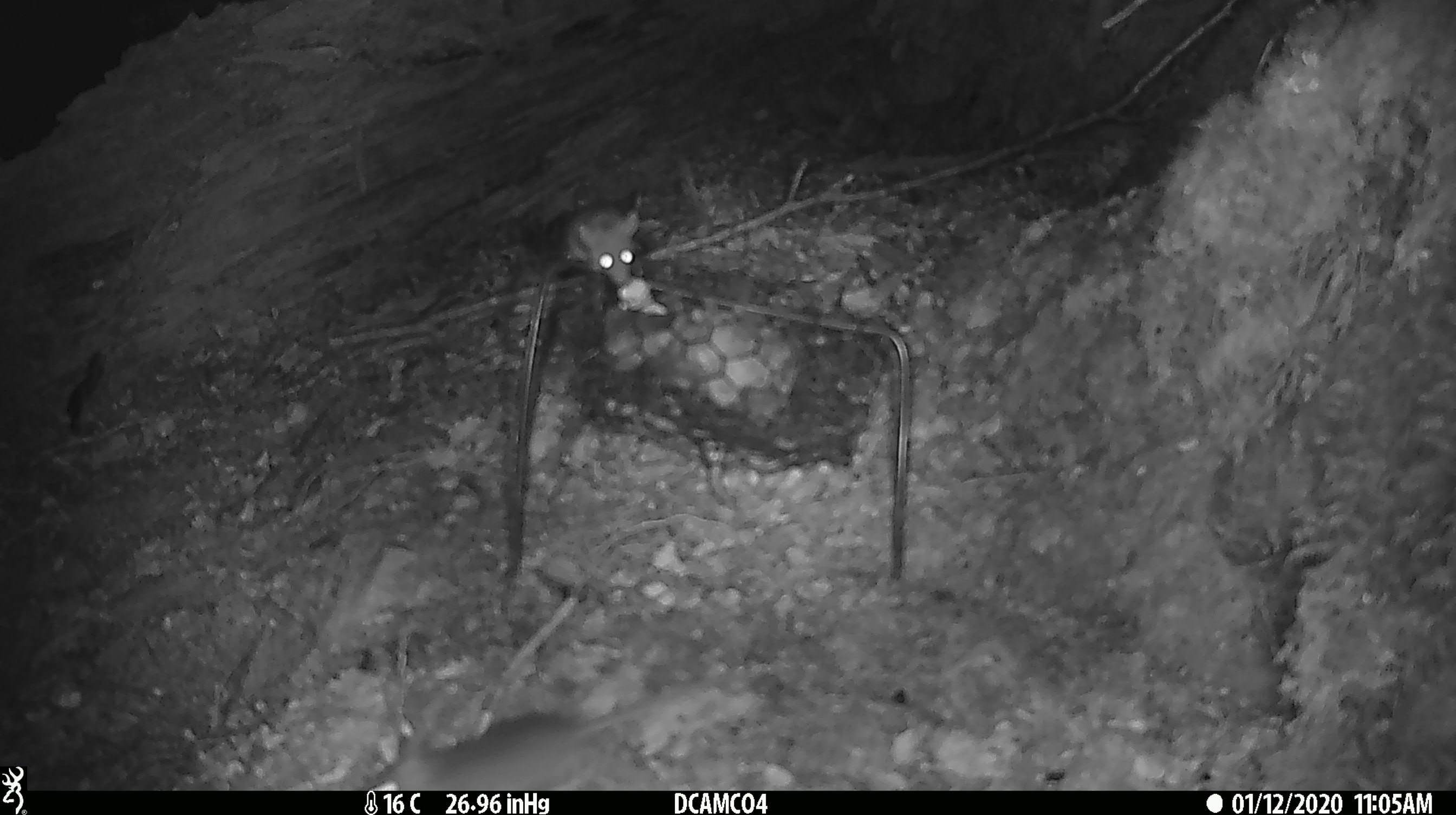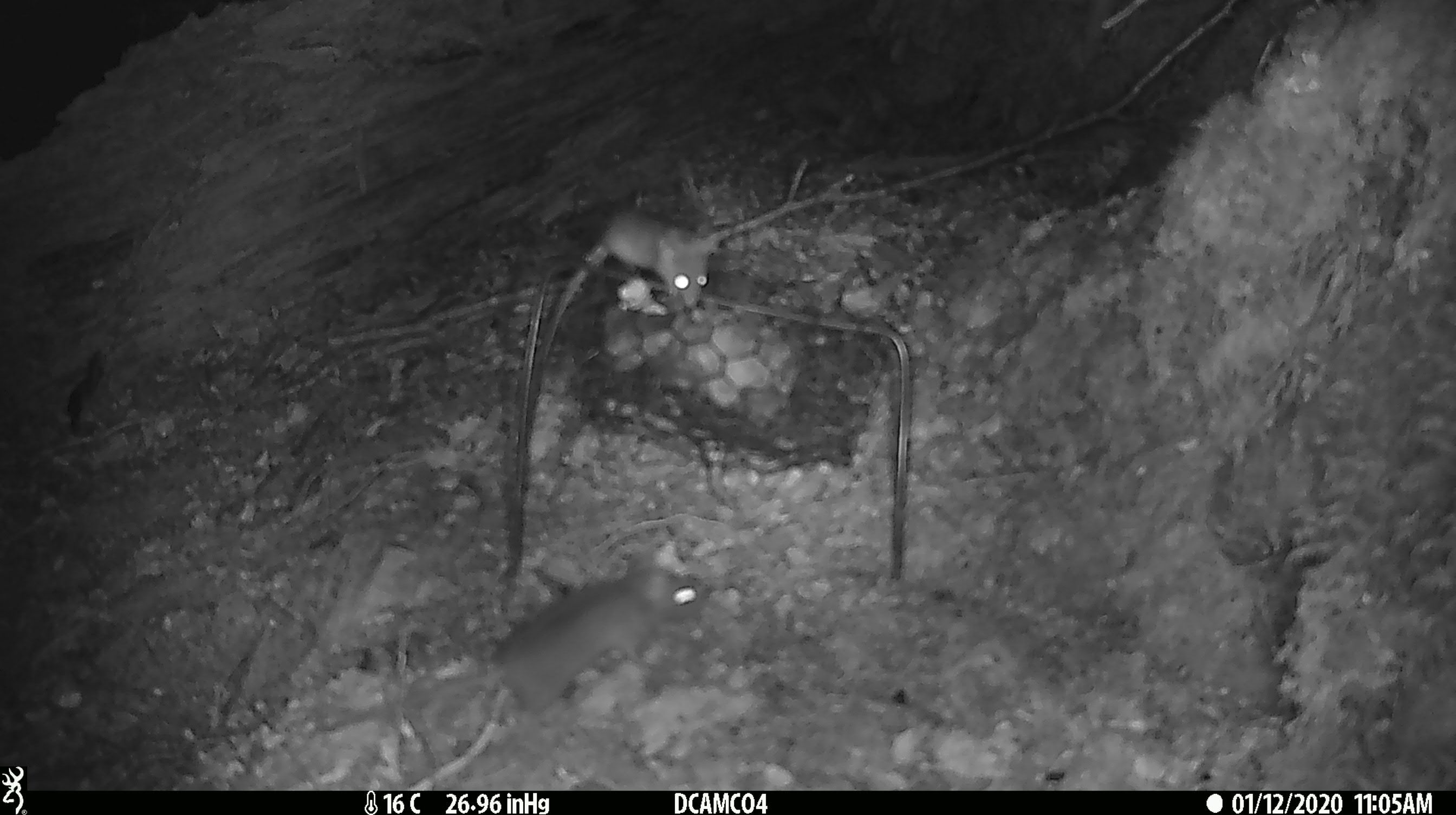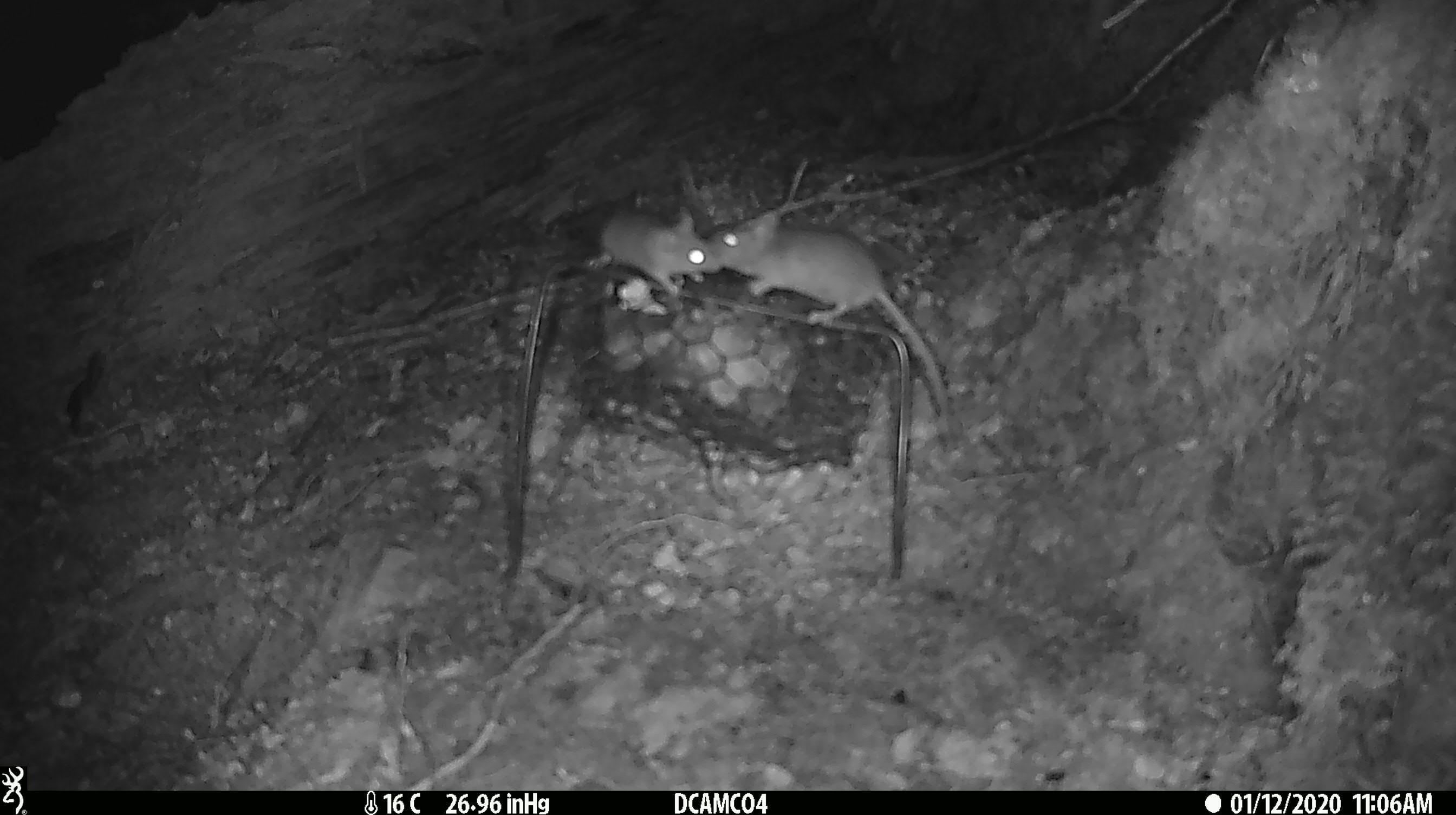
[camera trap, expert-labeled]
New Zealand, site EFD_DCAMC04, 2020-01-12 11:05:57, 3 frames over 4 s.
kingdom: Animalia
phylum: Chordata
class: Mammalia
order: Rodentia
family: Muridae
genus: Mus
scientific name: Mus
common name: mouse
Mouse (Mus).